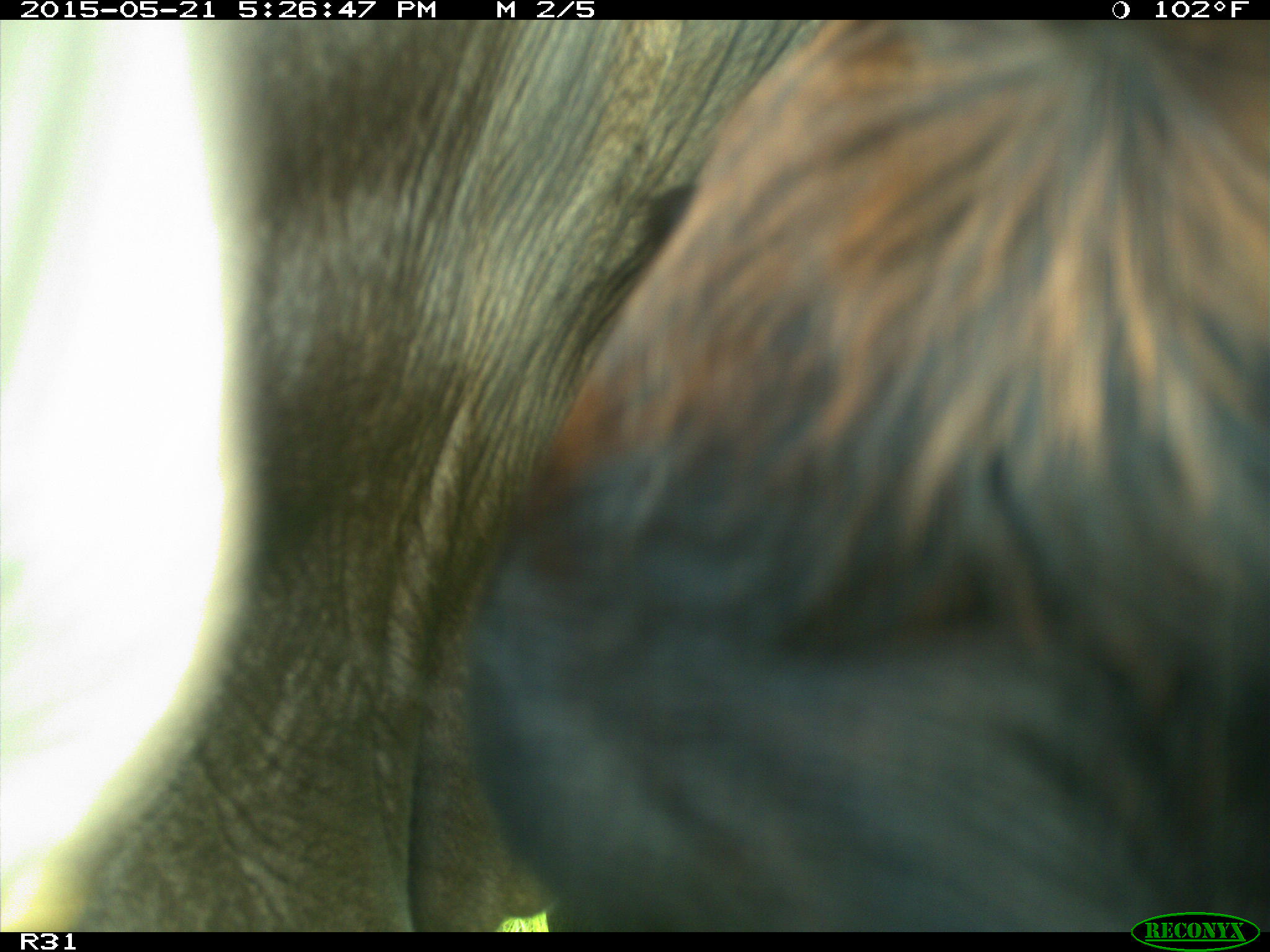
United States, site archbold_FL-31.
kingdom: Animalia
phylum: Chordata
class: Mammalia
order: Artiodactyla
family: Bovidae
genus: Bos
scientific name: Bos taurus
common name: domestic cow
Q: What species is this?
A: Bos taurus (domestic cow).